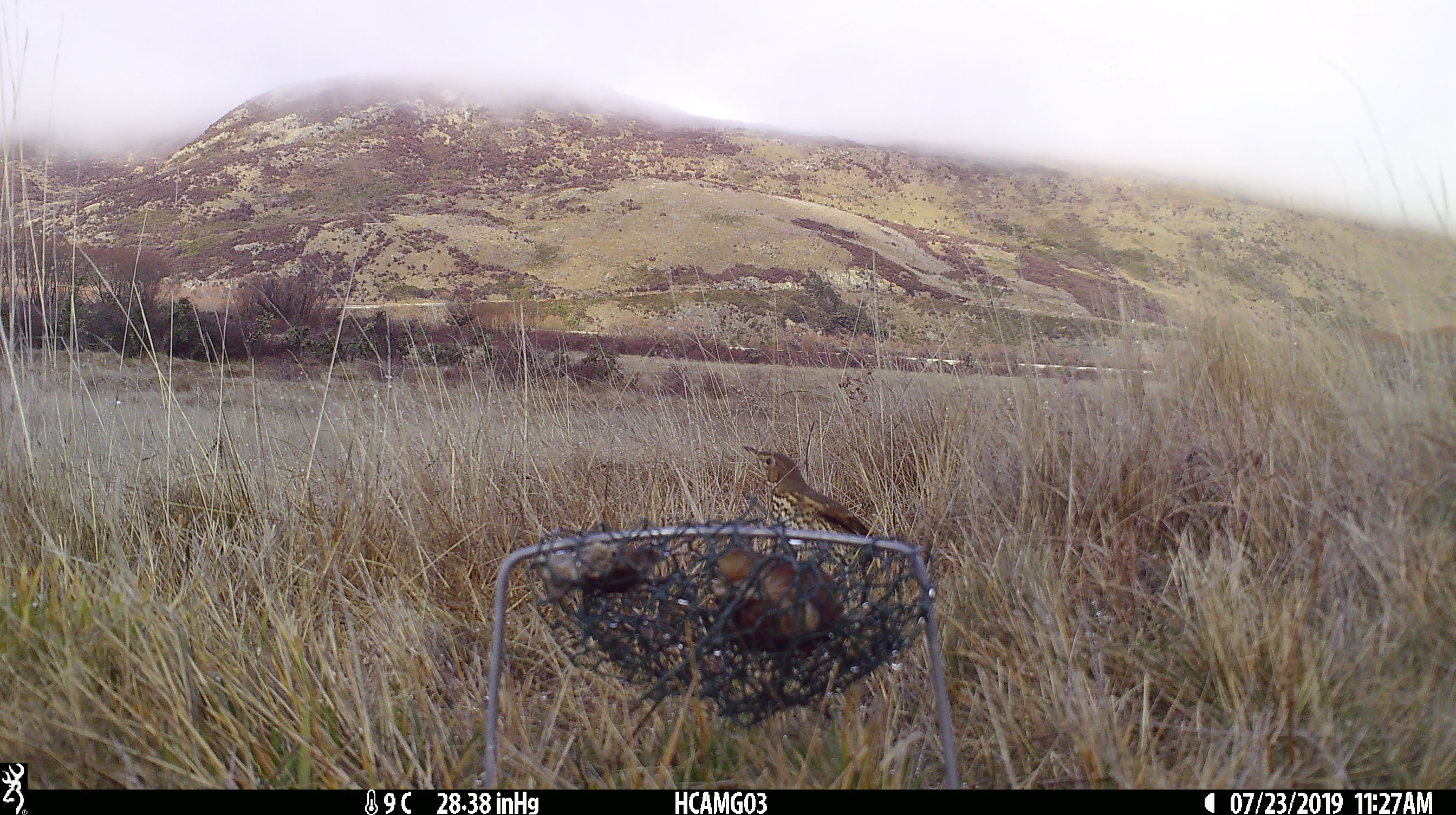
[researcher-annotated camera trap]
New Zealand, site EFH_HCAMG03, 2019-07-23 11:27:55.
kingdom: Animalia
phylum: Chordata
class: Aves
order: Passeriformes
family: Turdidae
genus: Turdus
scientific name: Turdus philomelos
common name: song thrush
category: thrush